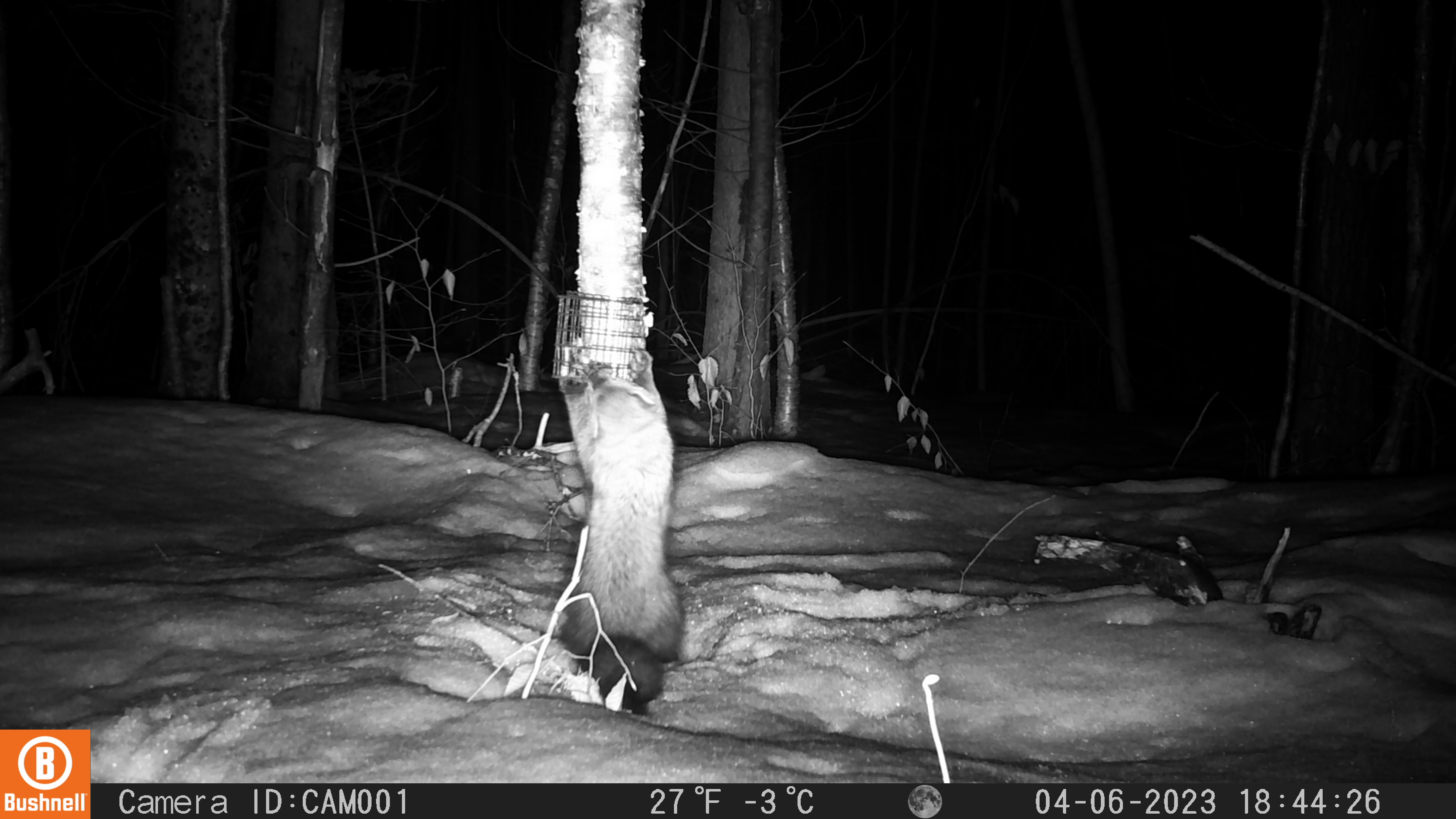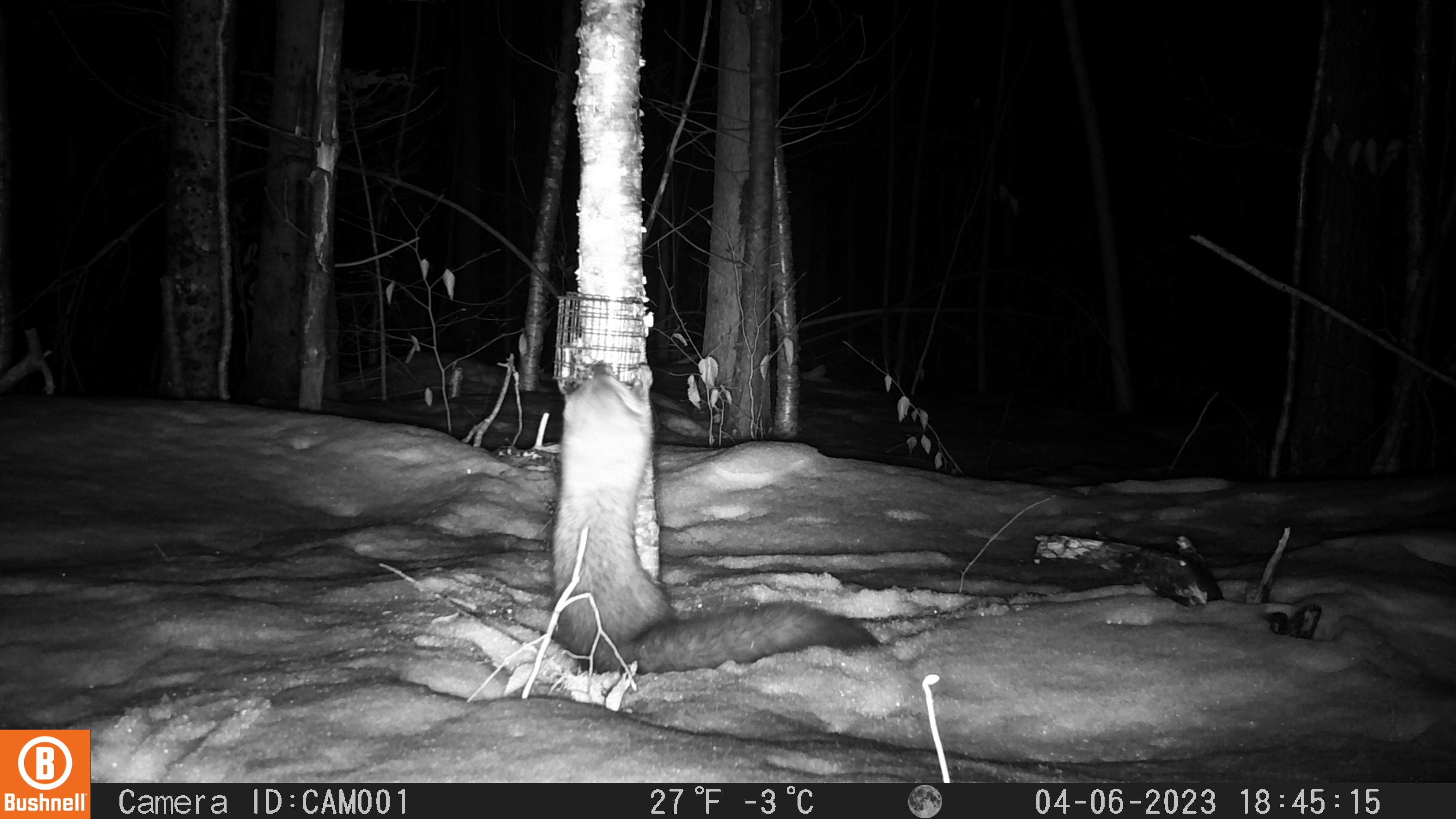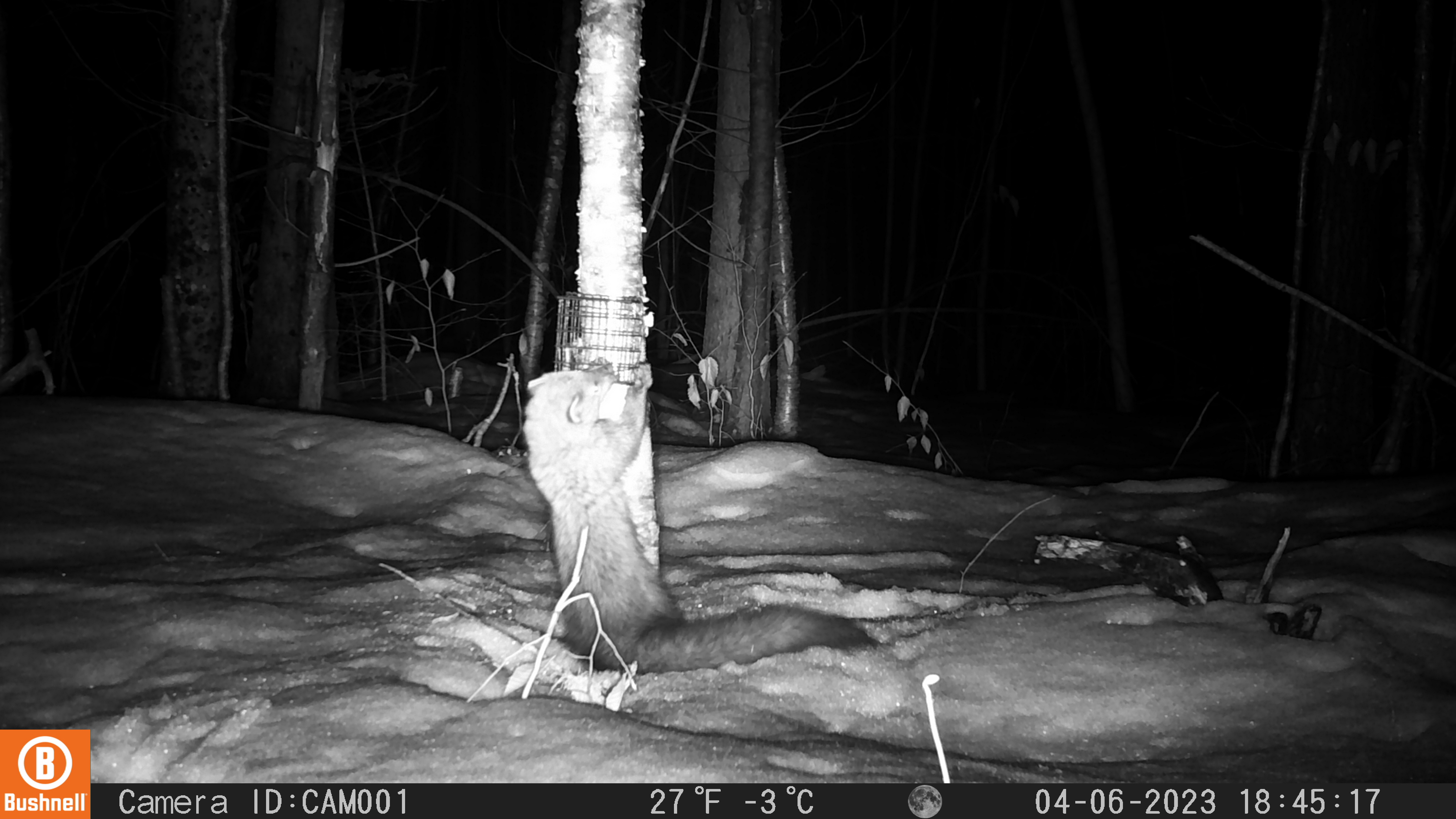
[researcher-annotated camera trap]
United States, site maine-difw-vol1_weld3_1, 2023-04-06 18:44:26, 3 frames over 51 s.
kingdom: Animalia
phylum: Chordata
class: Mammalia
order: Carnivora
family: Mustelidae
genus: Pekania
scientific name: Pekania pennanti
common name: fisher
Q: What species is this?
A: Fisher (Pekania pennanti).